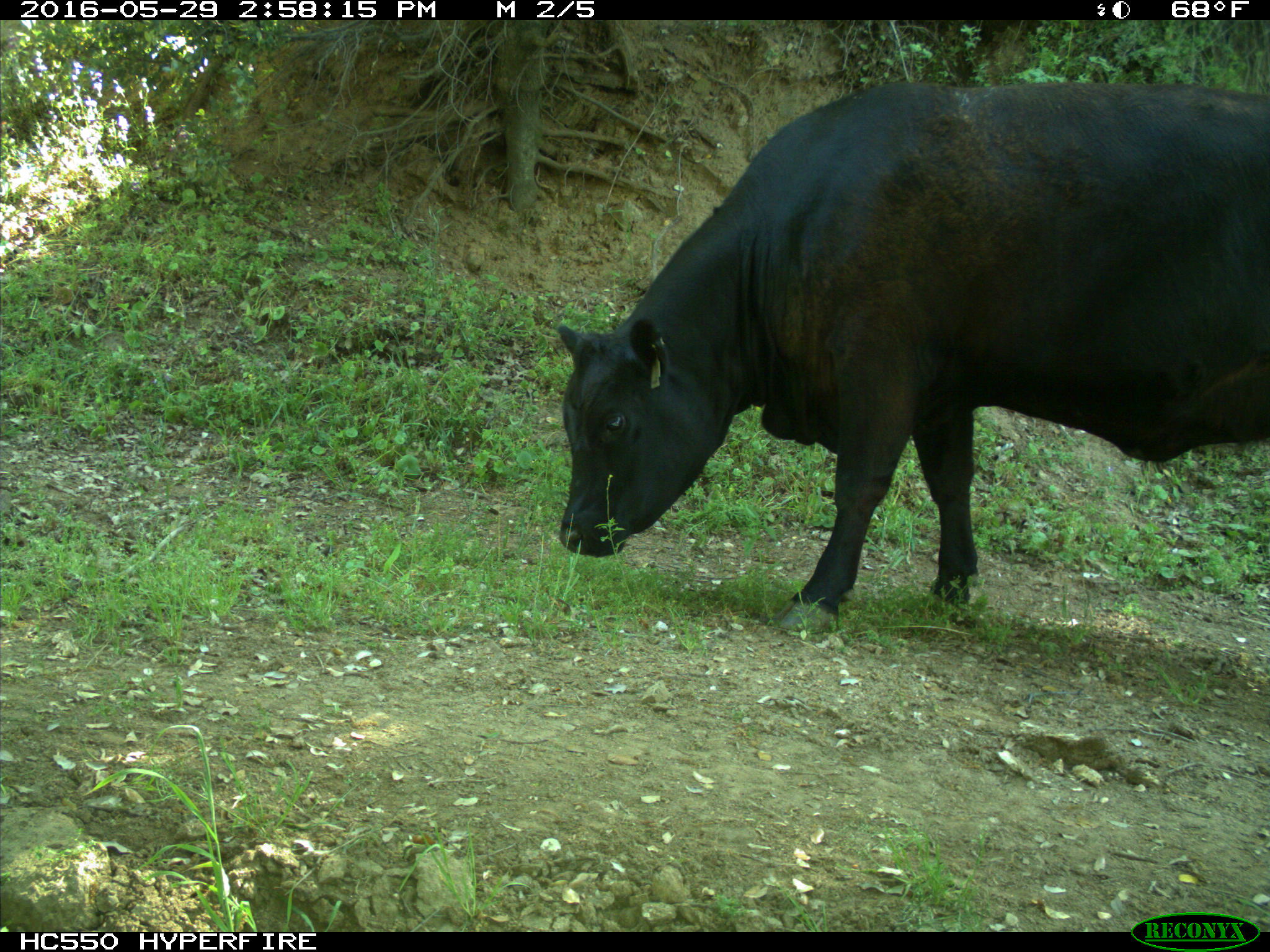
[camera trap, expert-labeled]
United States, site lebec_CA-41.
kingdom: Animalia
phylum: Chordata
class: Mammalia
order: Artiodactyla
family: Bovidae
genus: Bos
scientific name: Bos taurus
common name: domestic cow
Bos taurus (domestic cow).